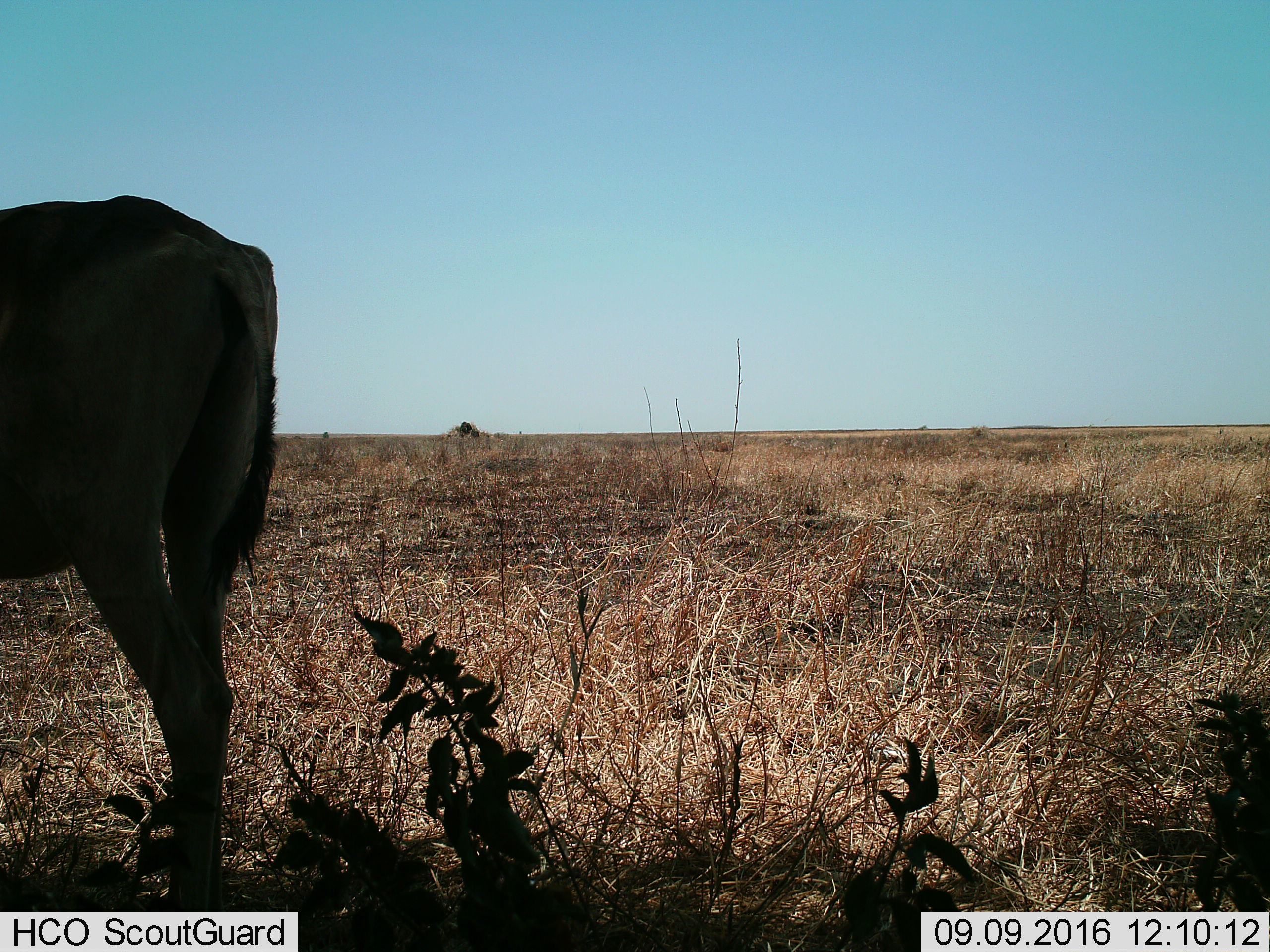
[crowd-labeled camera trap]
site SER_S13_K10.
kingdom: Animalia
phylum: Chordata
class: Mammalia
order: Artiodactyla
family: Bovidae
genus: Alcelaphus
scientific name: Alcelaphus buselaphus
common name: hartebeest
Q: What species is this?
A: Hartebeest (Alcelaphus buselaphus).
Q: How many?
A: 1.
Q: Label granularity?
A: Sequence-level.